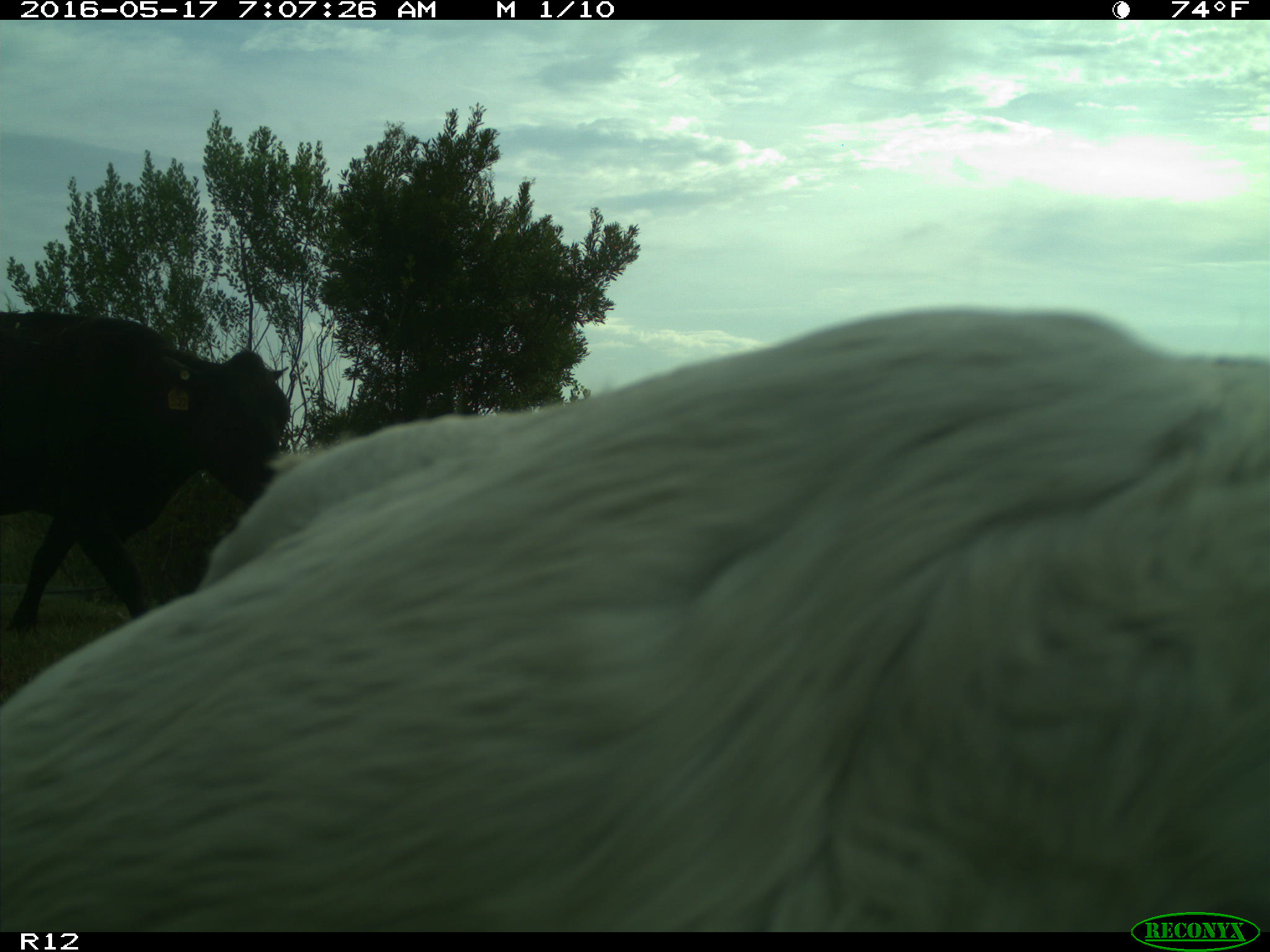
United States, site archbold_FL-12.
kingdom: Animalia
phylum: Chordata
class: Mammalia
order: Artiodactyla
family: Bovidae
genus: Bos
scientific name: Bos taurus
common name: domestic cow